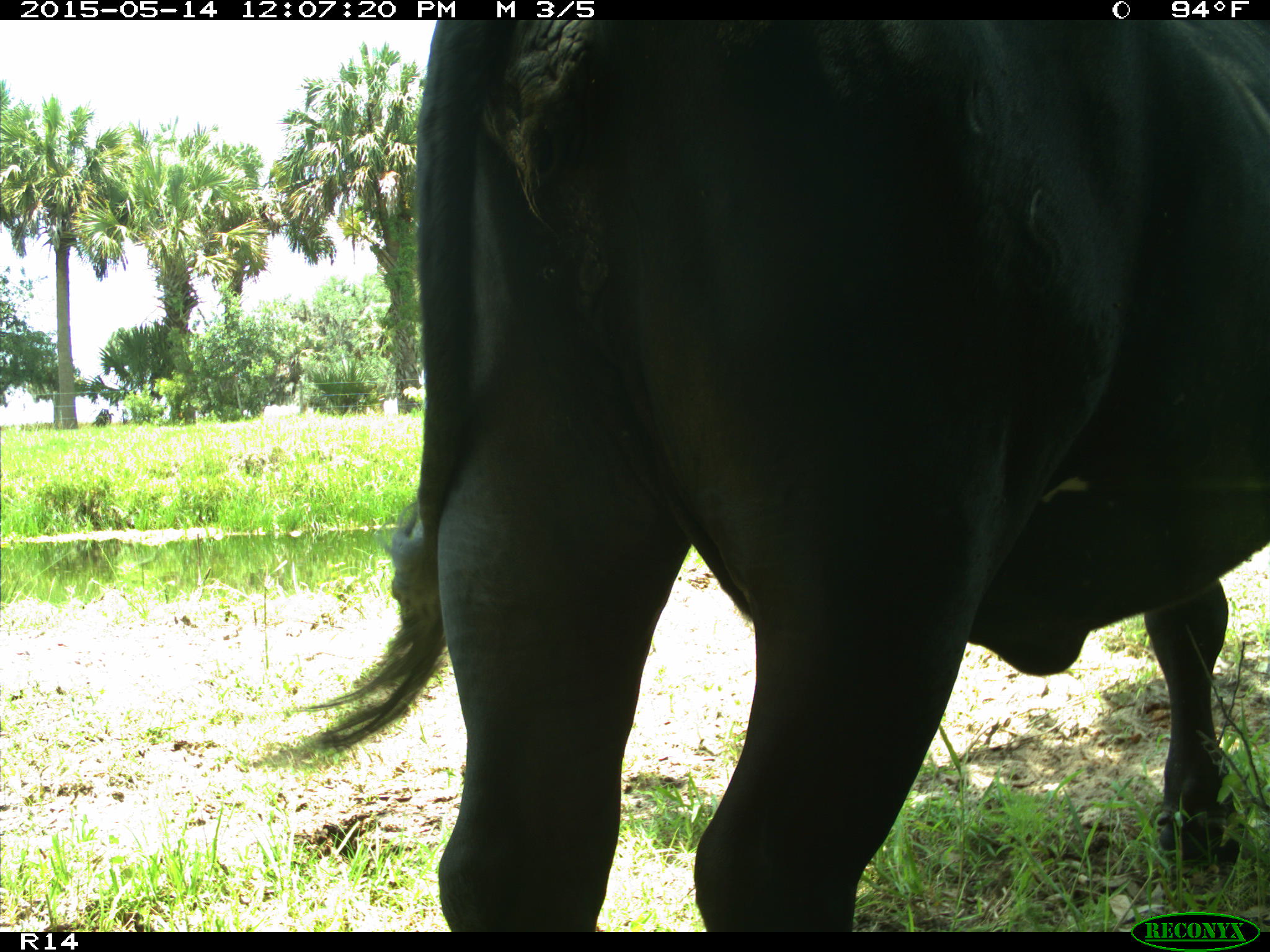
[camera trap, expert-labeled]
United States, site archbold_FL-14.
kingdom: Animalia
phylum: Chordata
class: Mammalia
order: Artiodactyla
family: Bovidae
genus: Bos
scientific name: Bos taurus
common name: domestic cow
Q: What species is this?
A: Bos taurus (domestic cow).